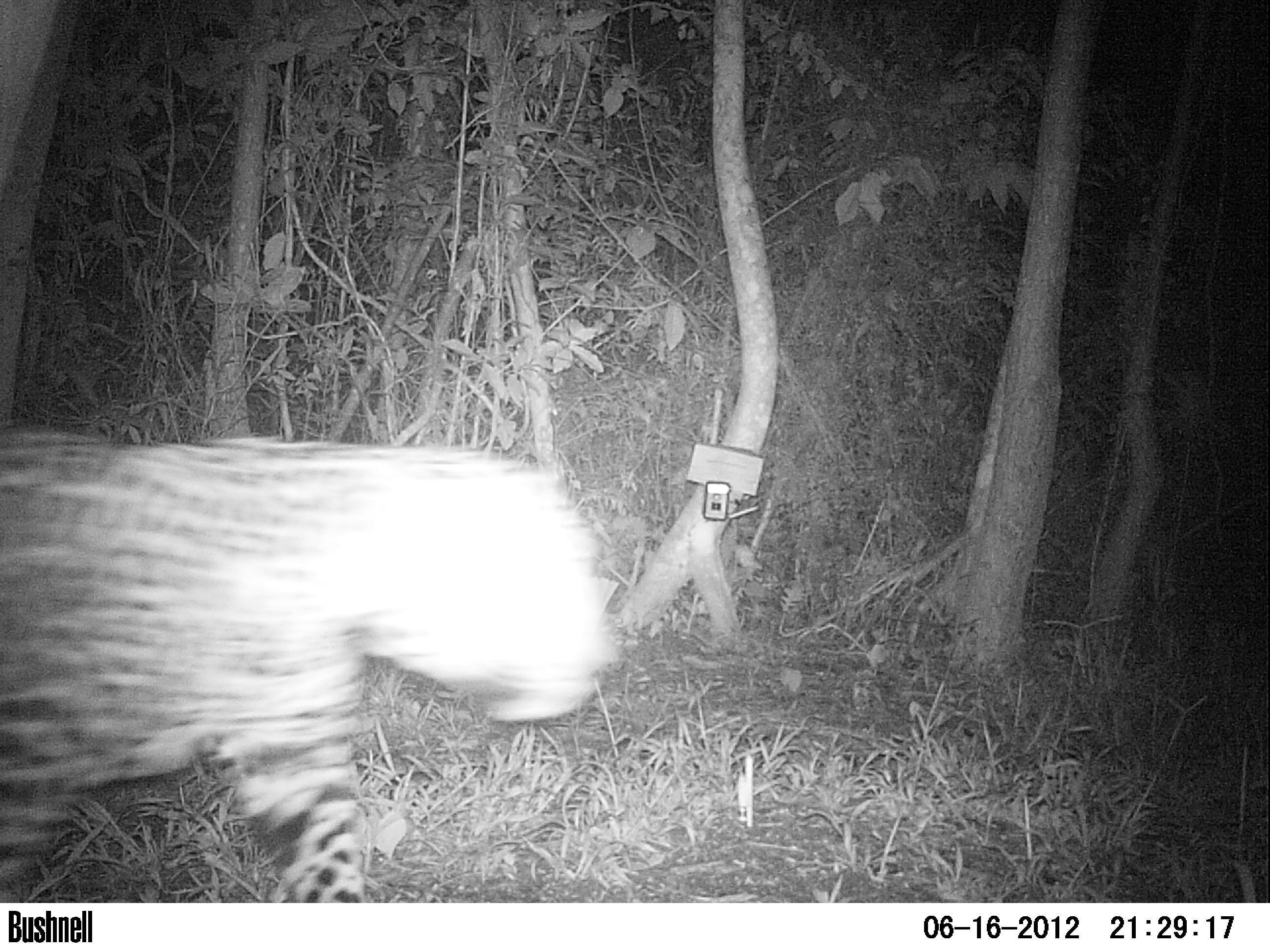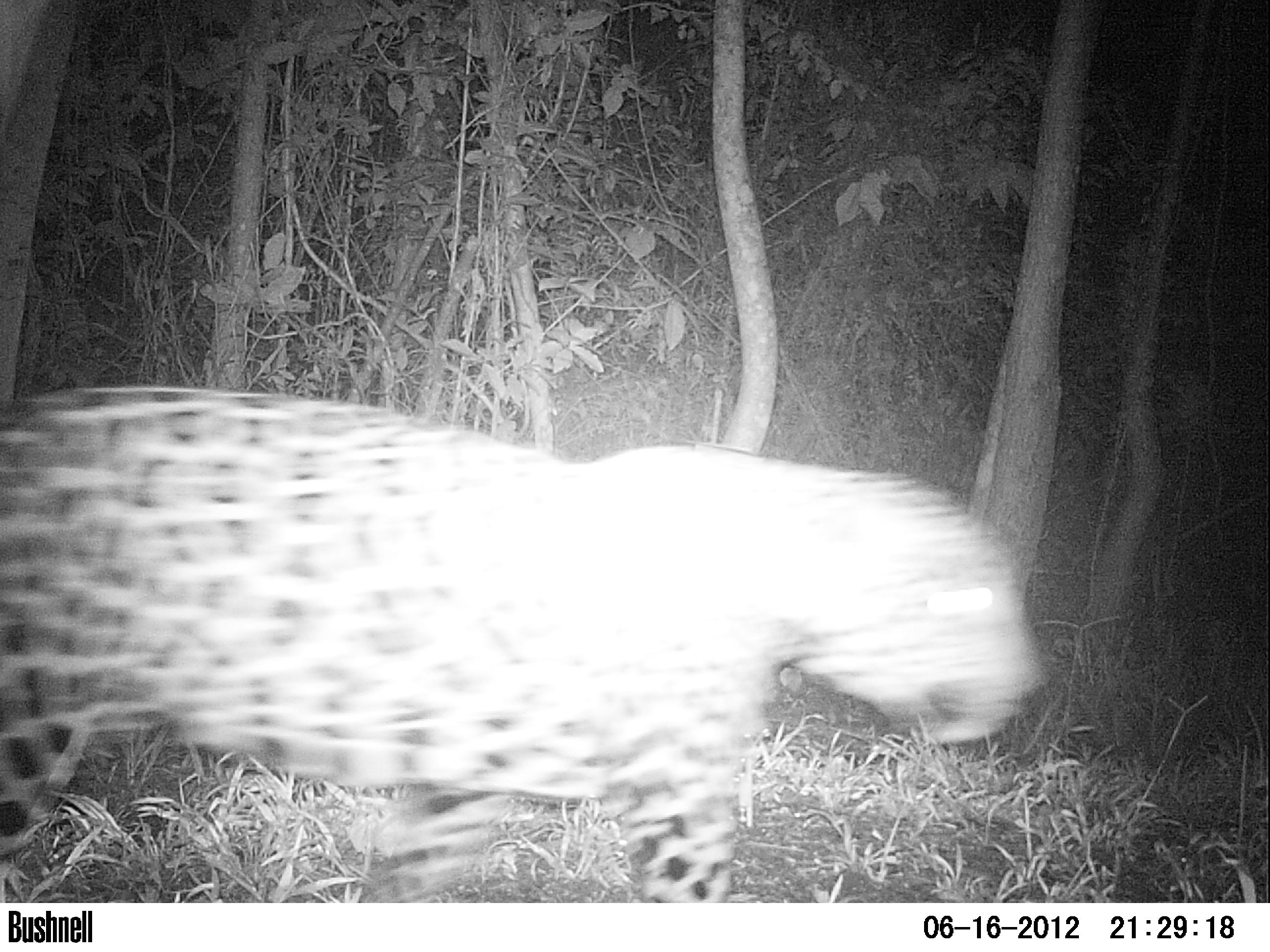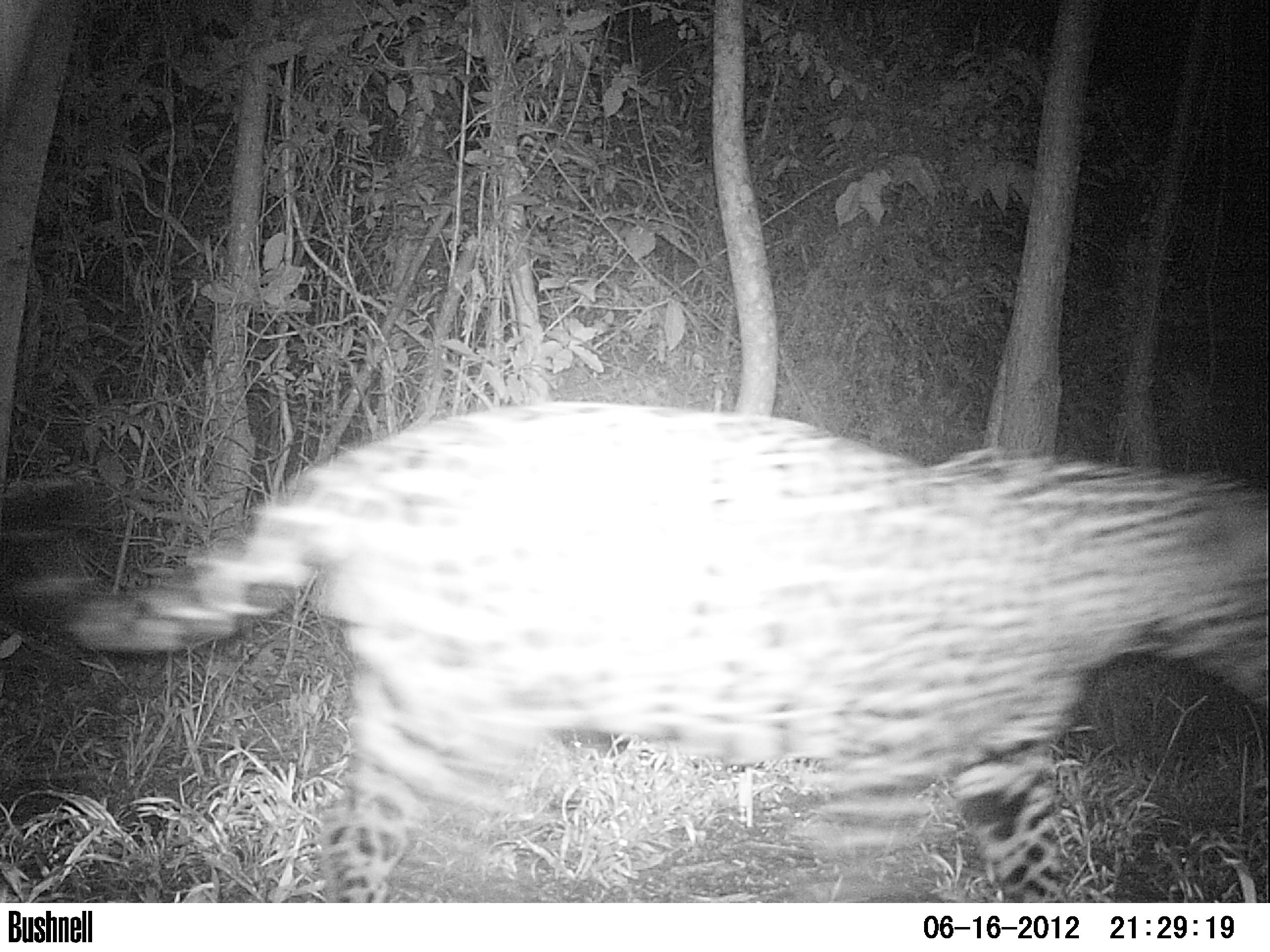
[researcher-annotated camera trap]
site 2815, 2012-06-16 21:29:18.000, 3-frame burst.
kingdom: Animalia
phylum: Chordata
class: Mammalia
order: Carnivora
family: Felidae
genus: Panthera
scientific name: Panthera onca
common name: jaguar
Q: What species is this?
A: Panthera onca (jaguar).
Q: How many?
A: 1.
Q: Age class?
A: Adult.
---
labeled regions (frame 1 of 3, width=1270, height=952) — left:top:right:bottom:
panthera onca: 0:434:617:901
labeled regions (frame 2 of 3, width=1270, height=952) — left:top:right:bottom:
panthera onca: 0:383:1044:902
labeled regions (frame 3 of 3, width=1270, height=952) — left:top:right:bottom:
panthera onca: 0:404:1268:901